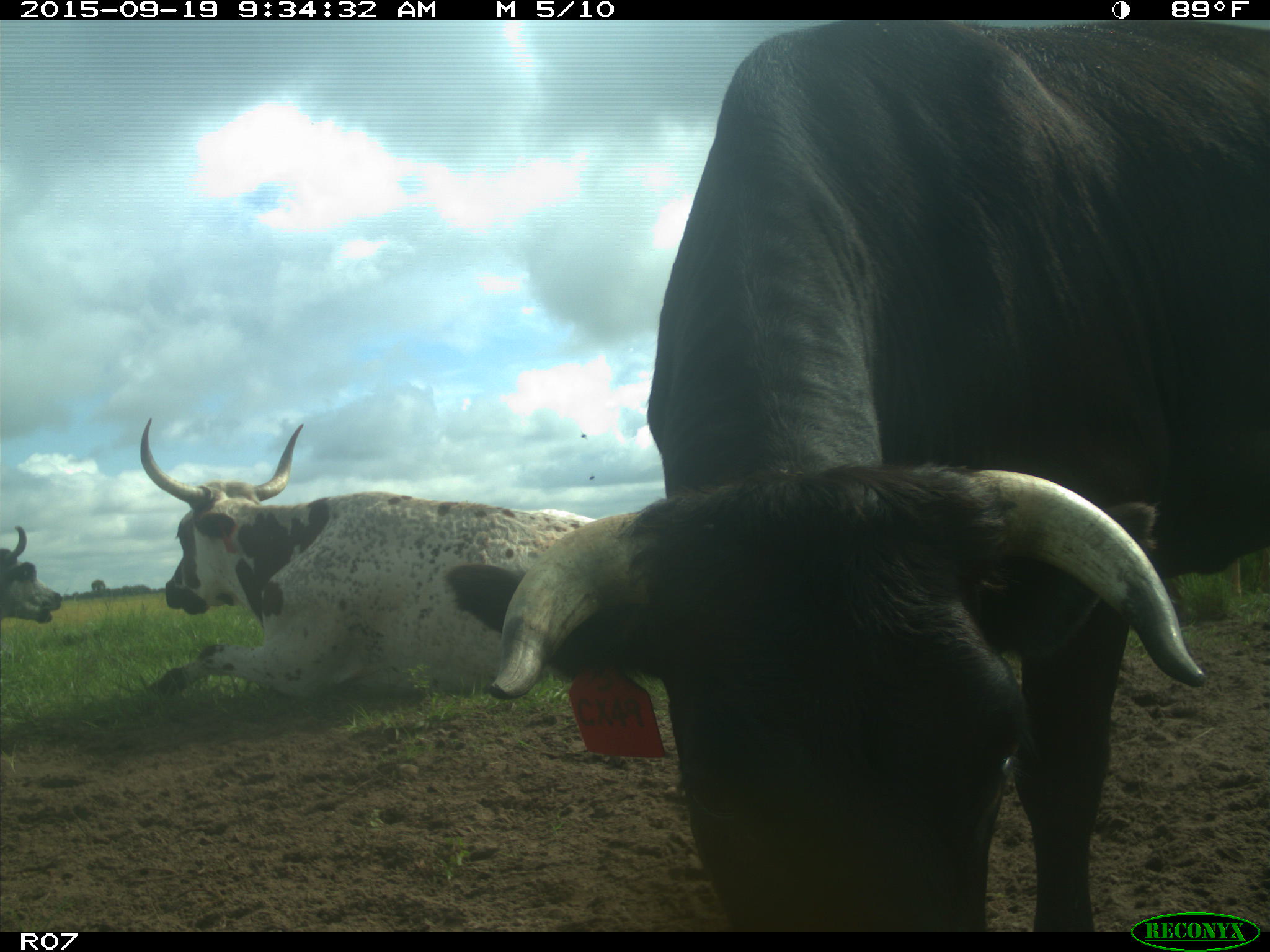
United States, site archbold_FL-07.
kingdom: Animalia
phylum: Chordata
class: Mammalia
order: Artiodactyla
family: Bovidae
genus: Bos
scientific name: Bos taurus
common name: domestic cow